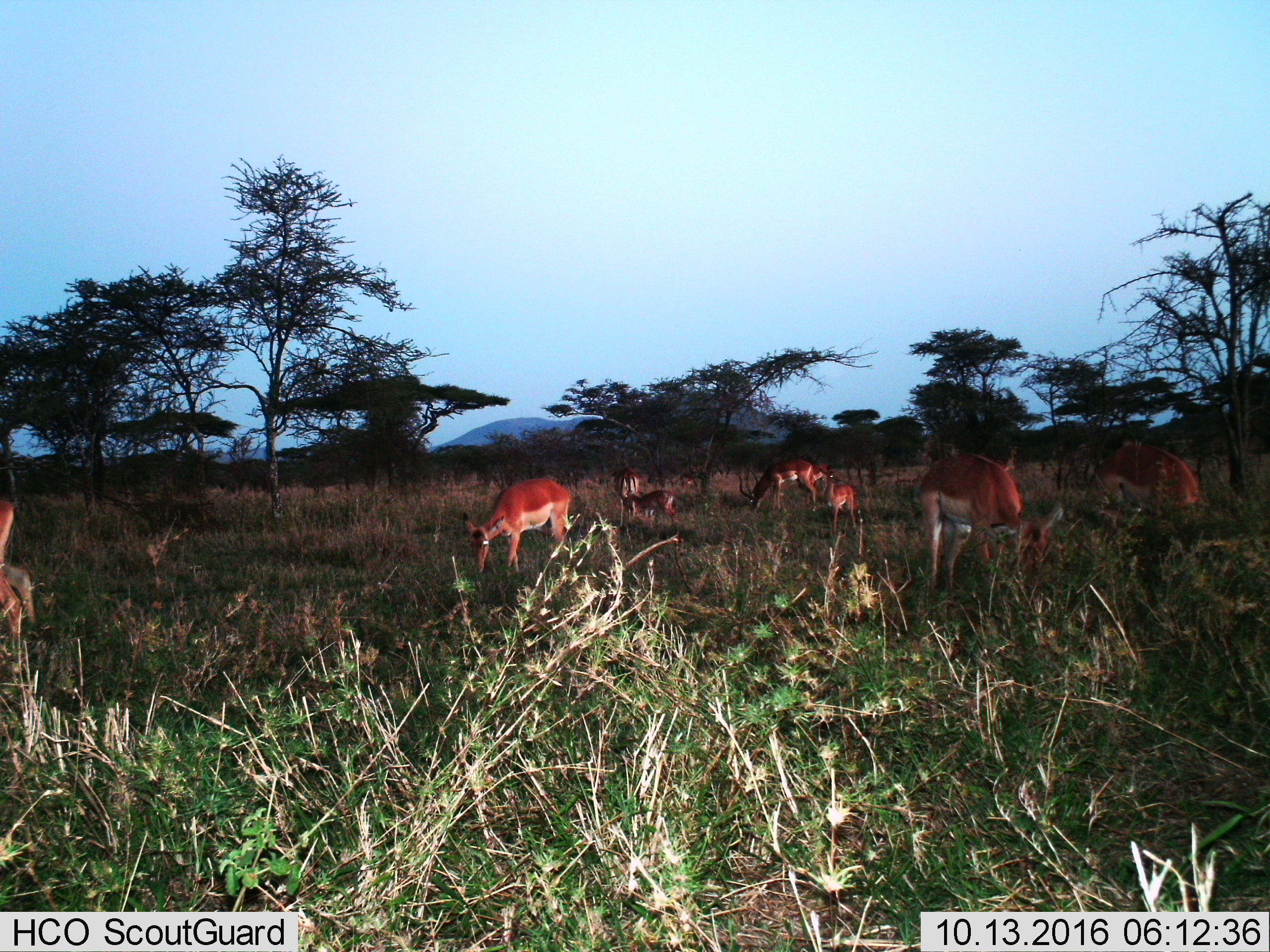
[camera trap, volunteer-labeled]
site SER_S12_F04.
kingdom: Animalia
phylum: Chordata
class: Mammalia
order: Artiodactyla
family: Bovidae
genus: Aepyceros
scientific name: Aepyceros melampus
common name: impala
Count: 9.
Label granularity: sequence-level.